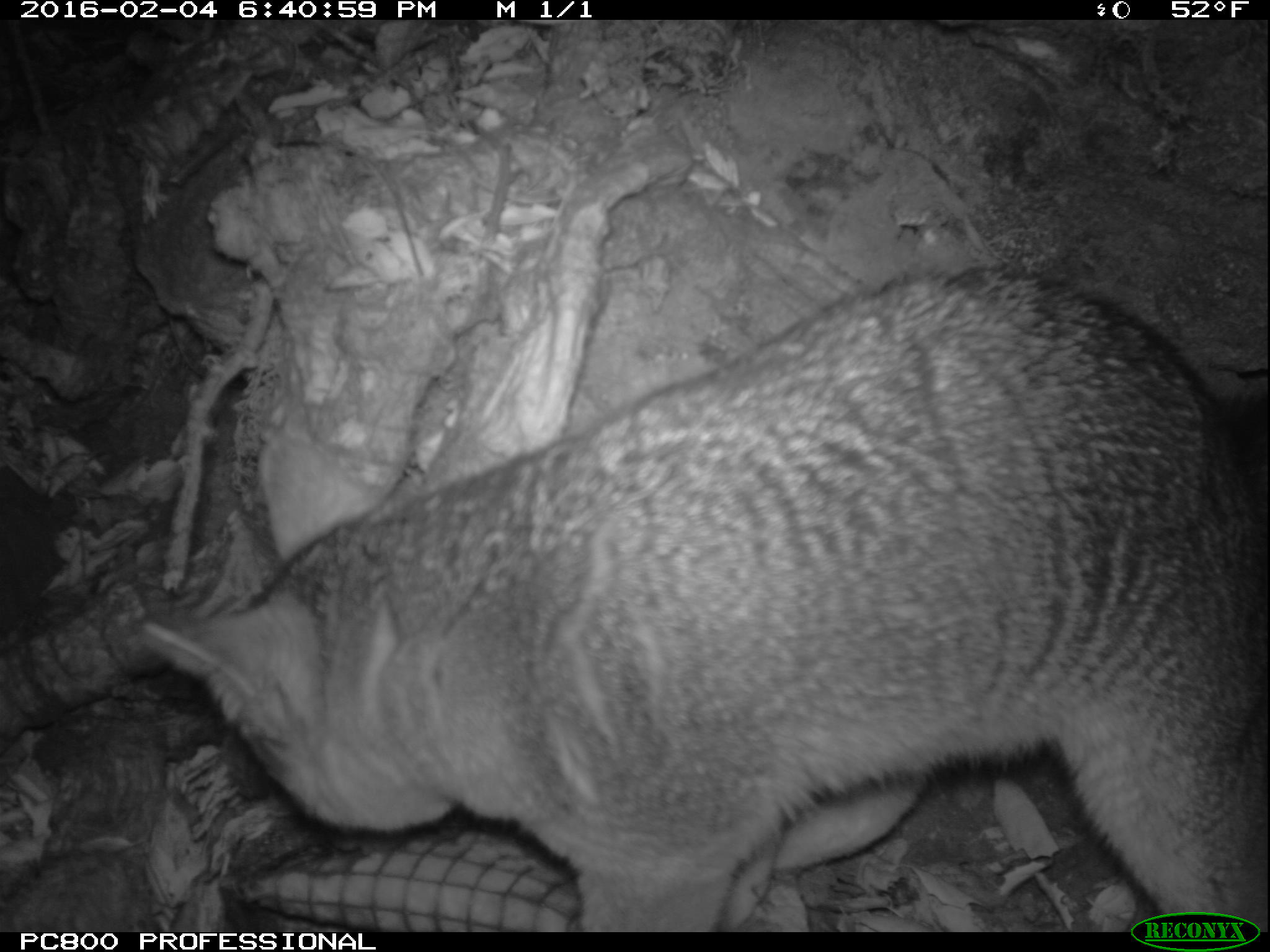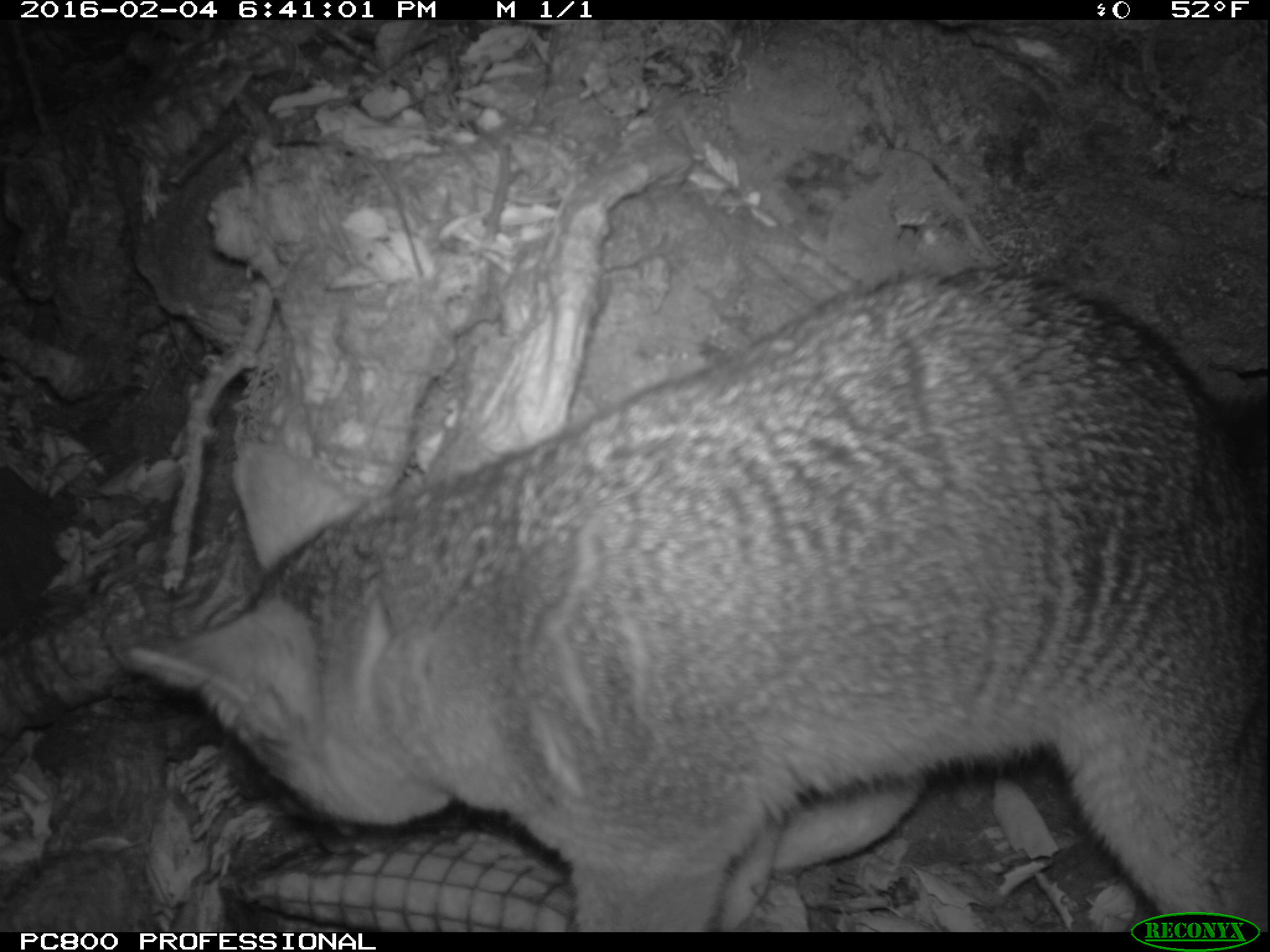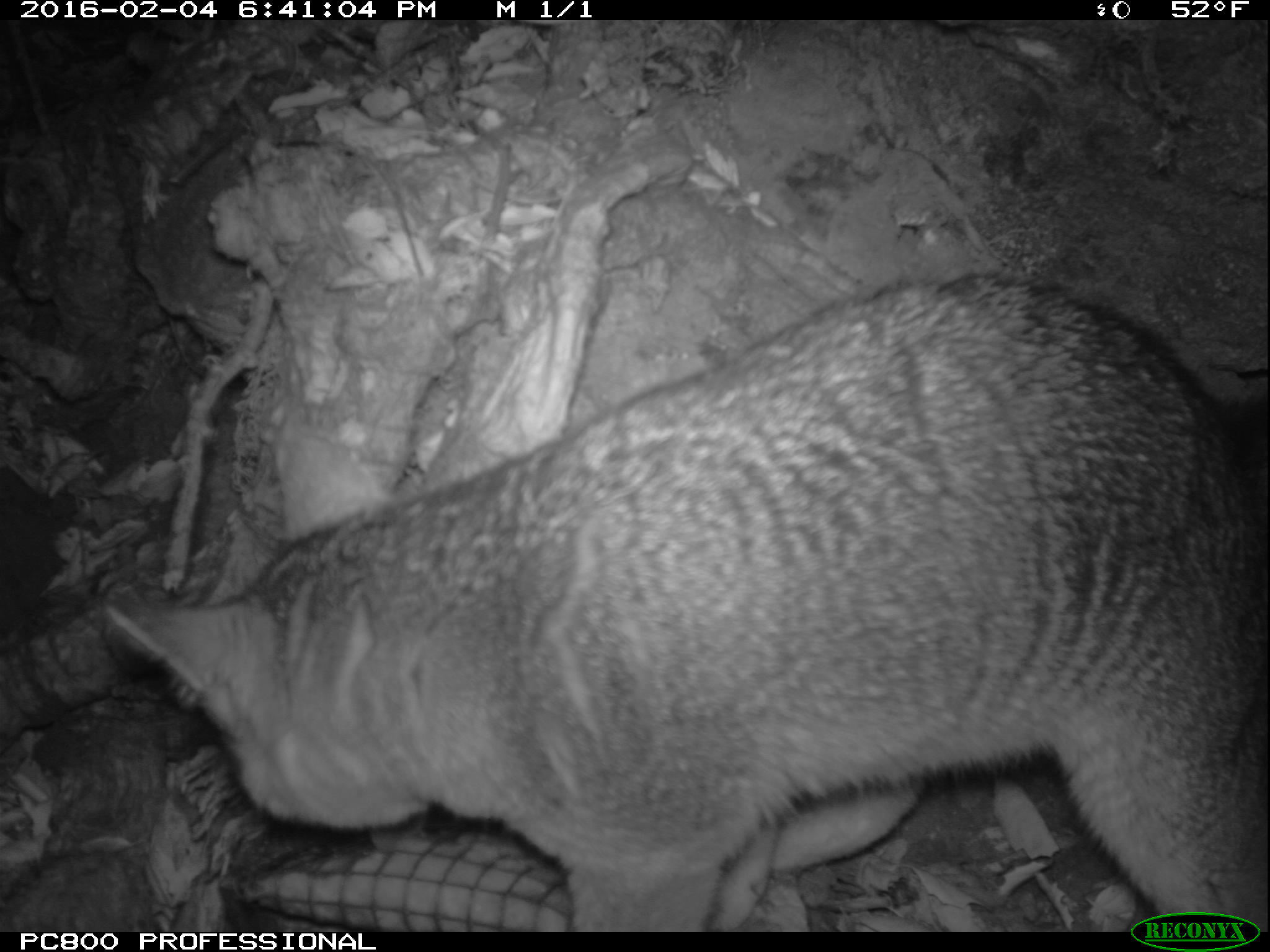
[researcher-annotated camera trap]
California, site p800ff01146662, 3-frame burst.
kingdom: Animalia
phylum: Chordata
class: Mammalia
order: Carnivora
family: Canidae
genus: Urocyon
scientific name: Urocyon littoralis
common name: island fox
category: fox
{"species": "fox (island fox) (Urocyon littoralis)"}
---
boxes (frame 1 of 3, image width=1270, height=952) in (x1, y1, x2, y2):
fox: (135, 266, 1269, 930)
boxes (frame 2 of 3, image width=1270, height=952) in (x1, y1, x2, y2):
fox: (131, 263, 1268, 932)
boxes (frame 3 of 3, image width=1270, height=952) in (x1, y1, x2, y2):
fox: (99, 270, 1269, 932)